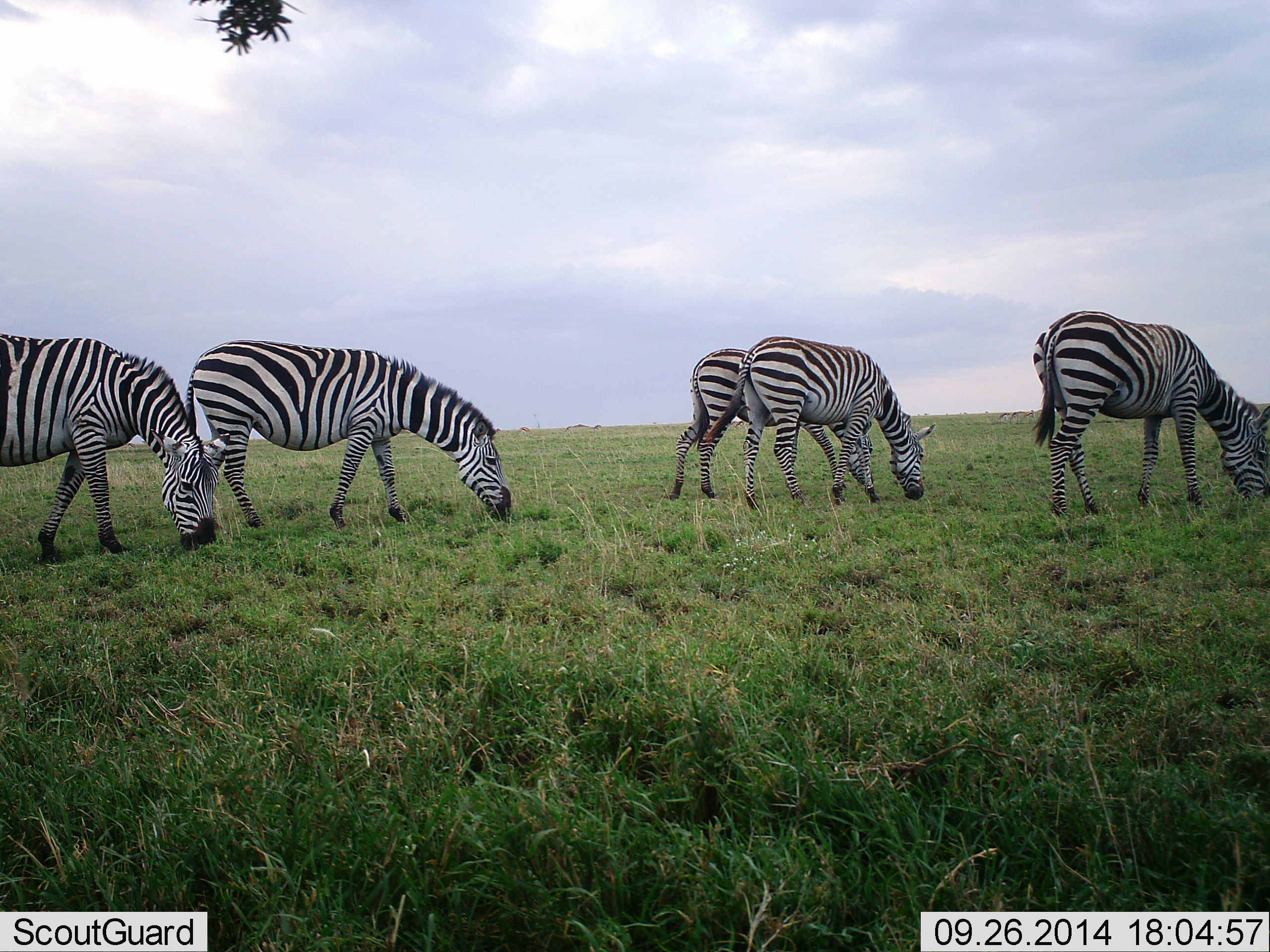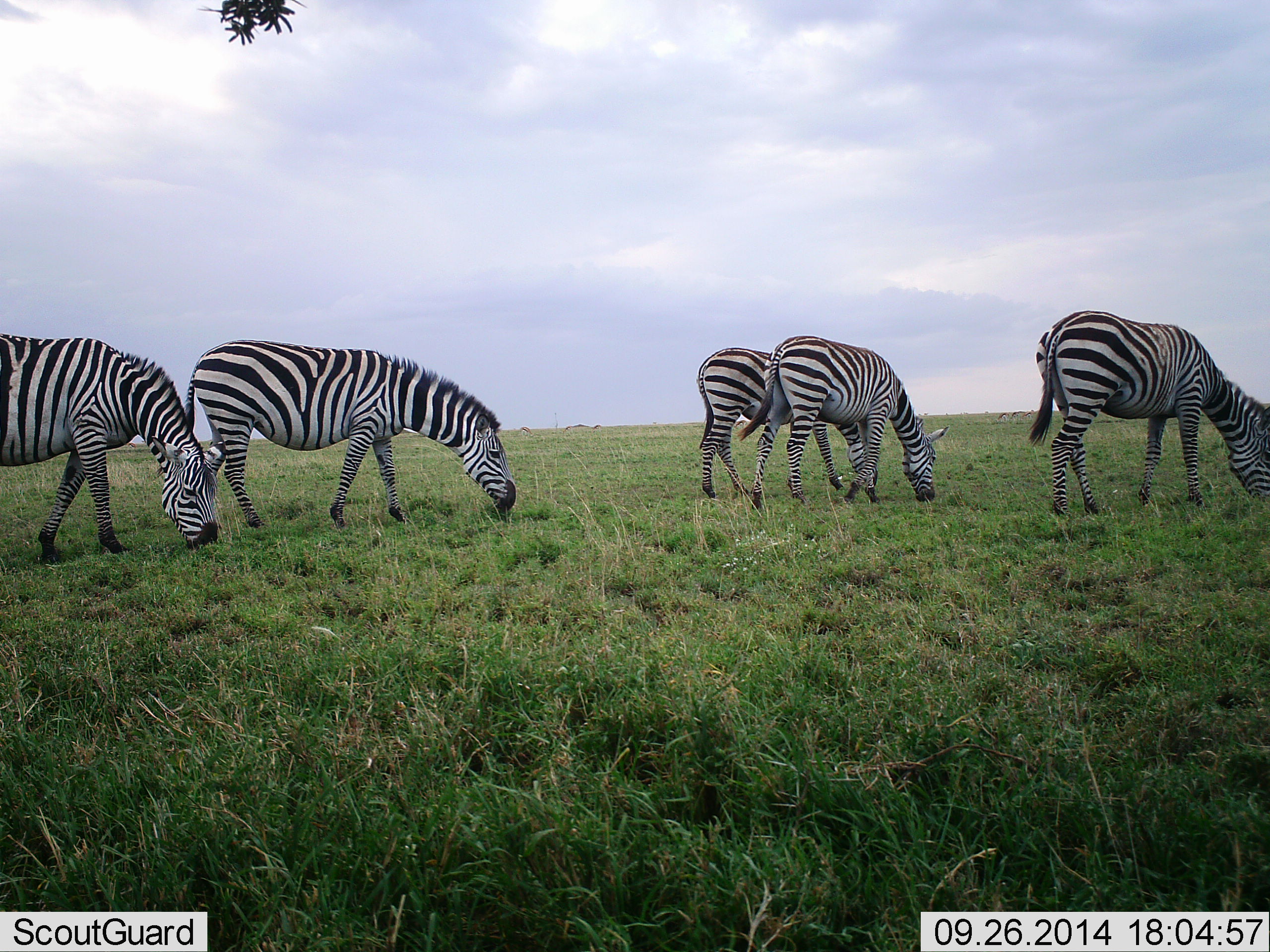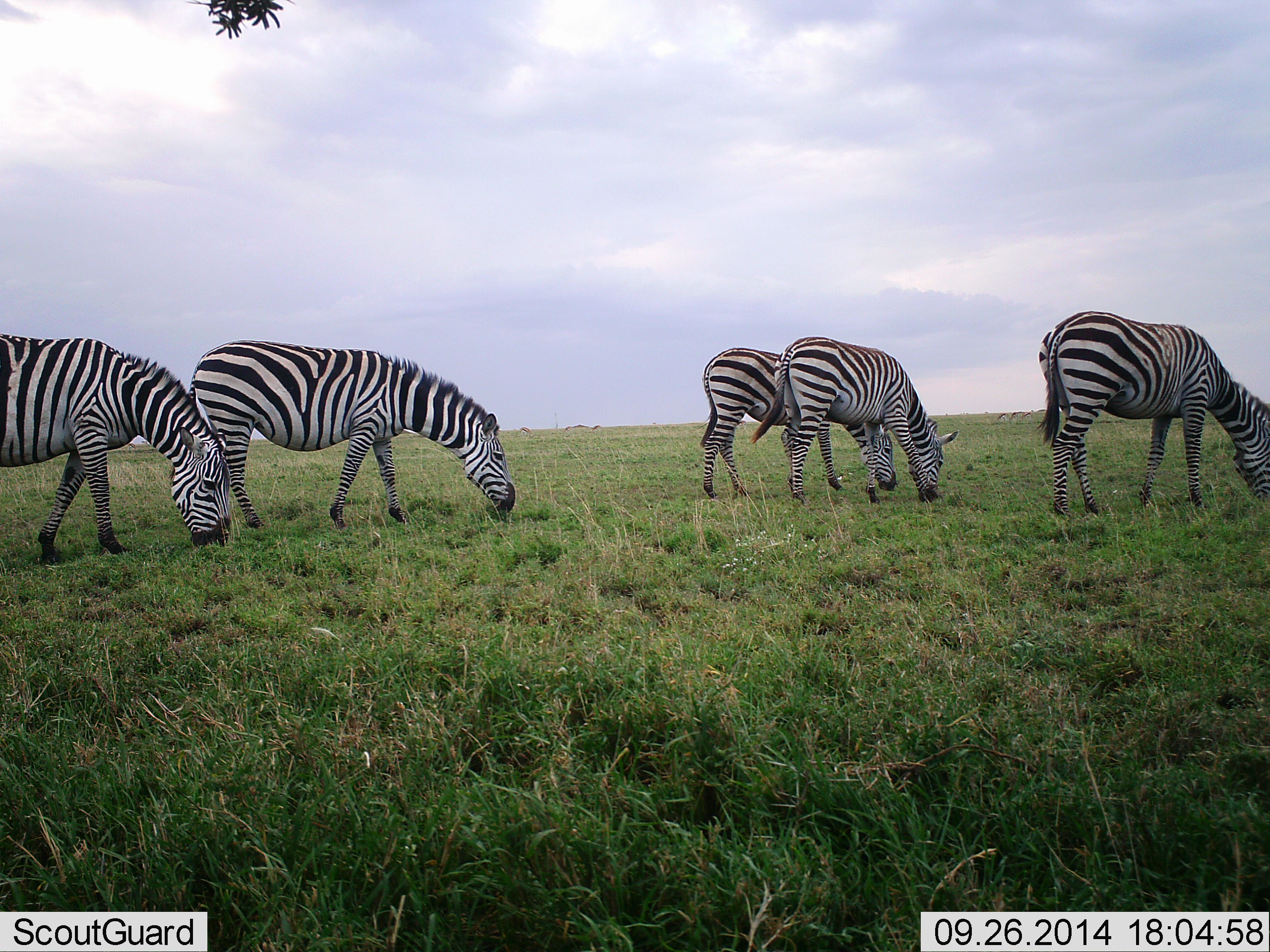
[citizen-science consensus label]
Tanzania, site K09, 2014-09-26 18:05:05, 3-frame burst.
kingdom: Animalia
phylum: Chordata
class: Mammalia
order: Perissodactyla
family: Equidae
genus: Equus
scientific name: Equus quagga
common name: plains zebra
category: zebra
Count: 5.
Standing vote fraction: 10%.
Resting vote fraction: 0%.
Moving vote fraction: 0%.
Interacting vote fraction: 0%.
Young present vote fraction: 0%.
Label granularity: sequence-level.